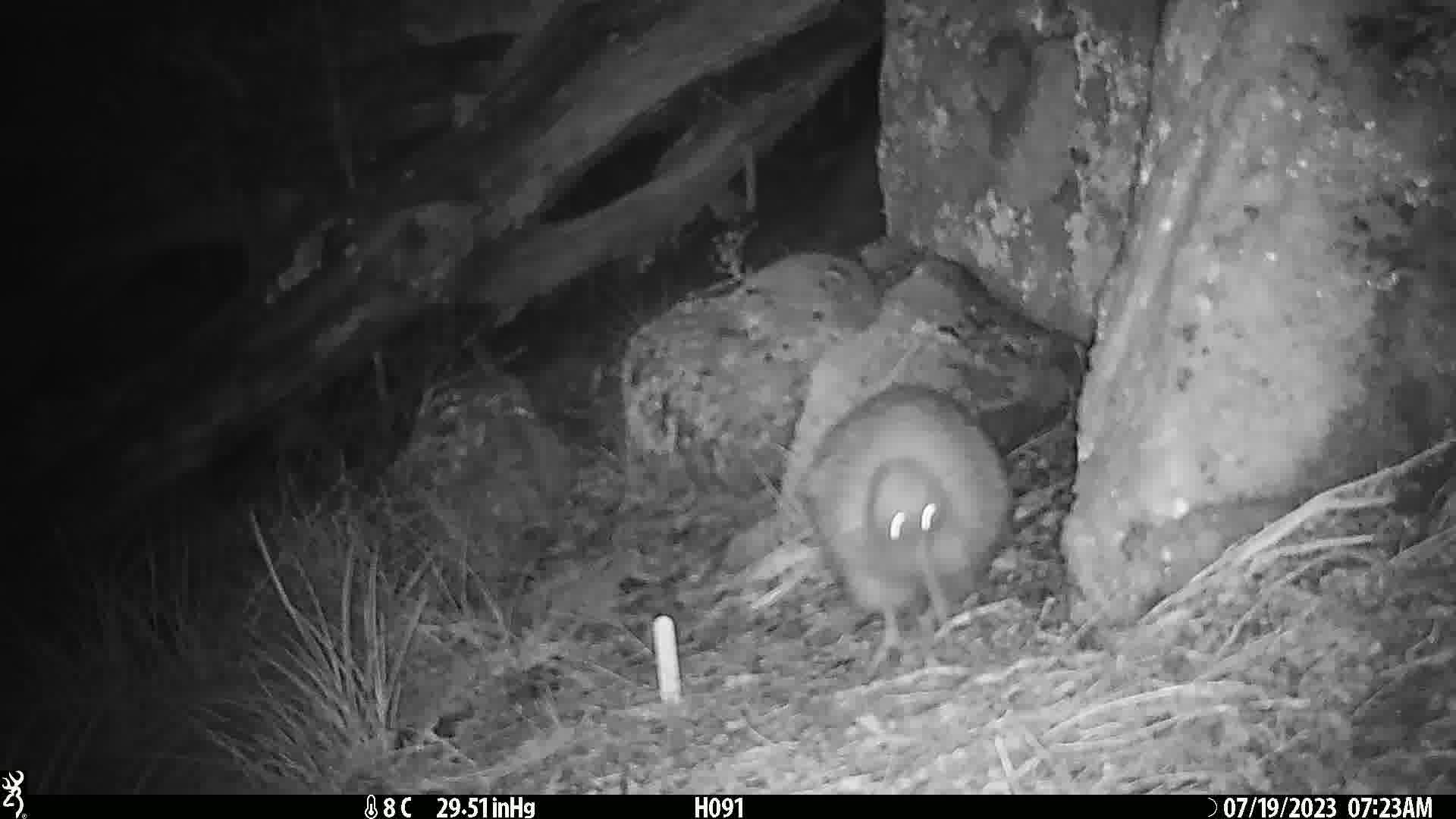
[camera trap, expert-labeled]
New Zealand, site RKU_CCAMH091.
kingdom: Animalia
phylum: Chordata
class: Aves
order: Apterygiformes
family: Apterygidae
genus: Apteryx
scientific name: Apteryx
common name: kiwi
Kiwi (Apteryx).